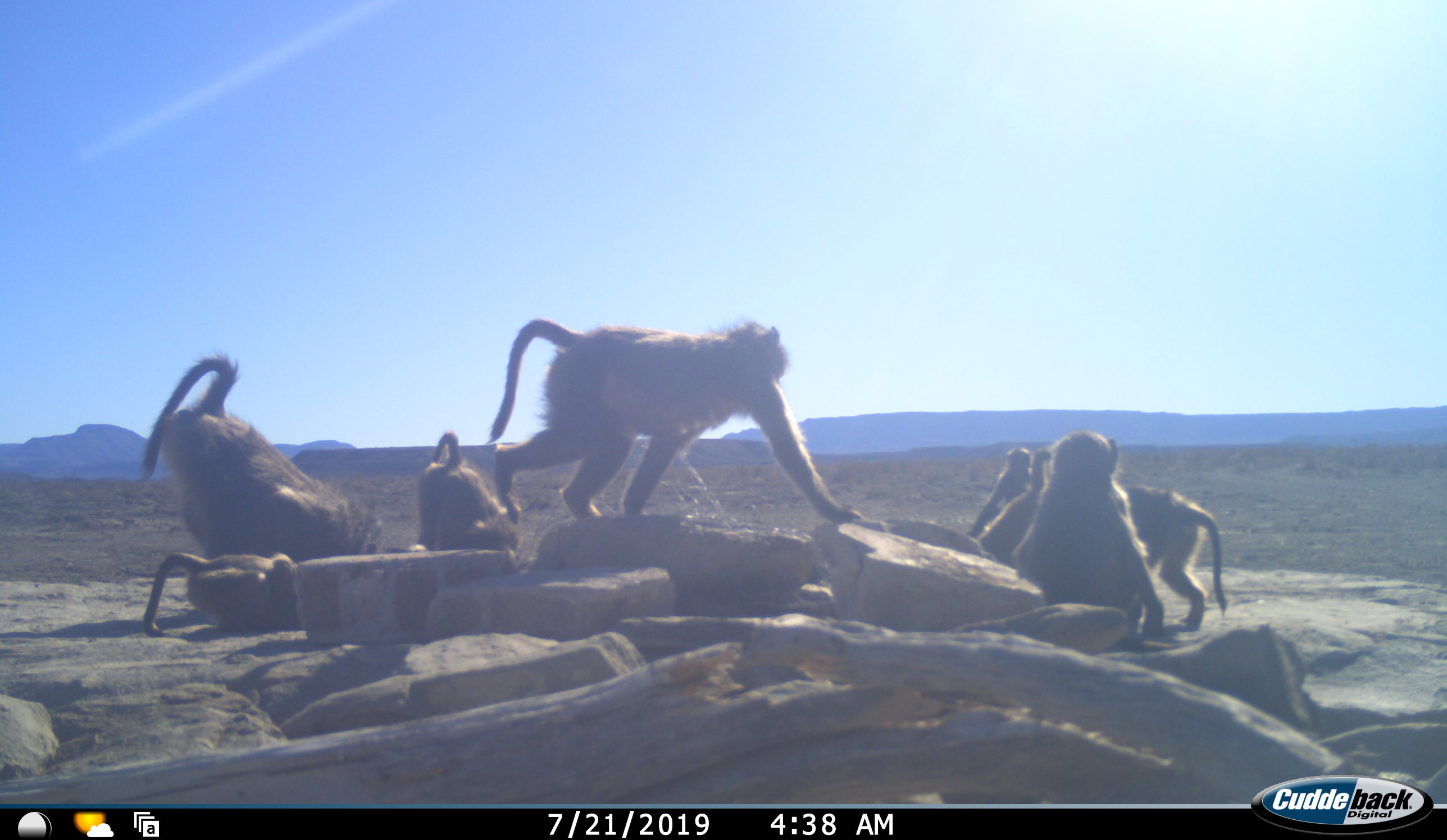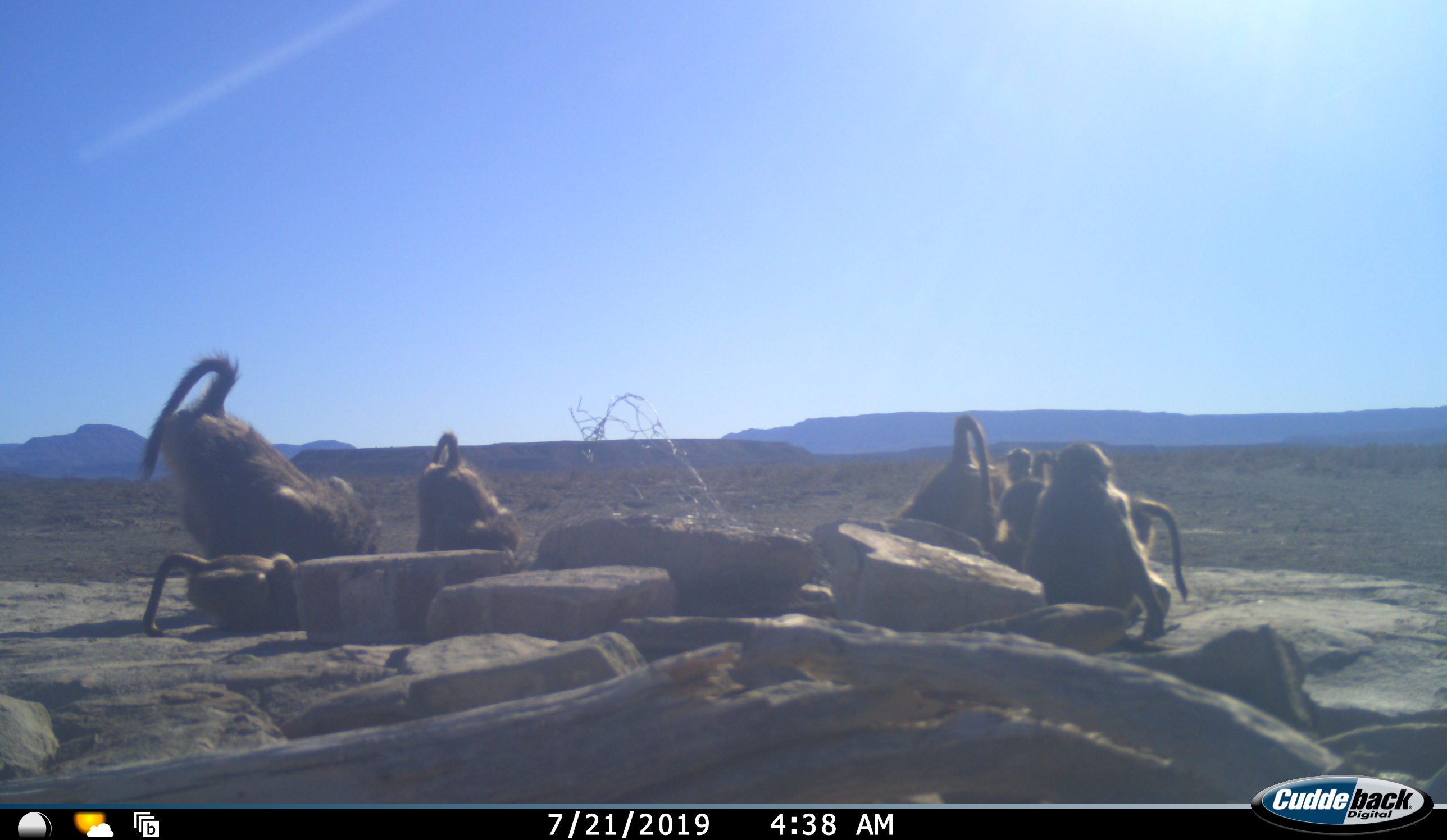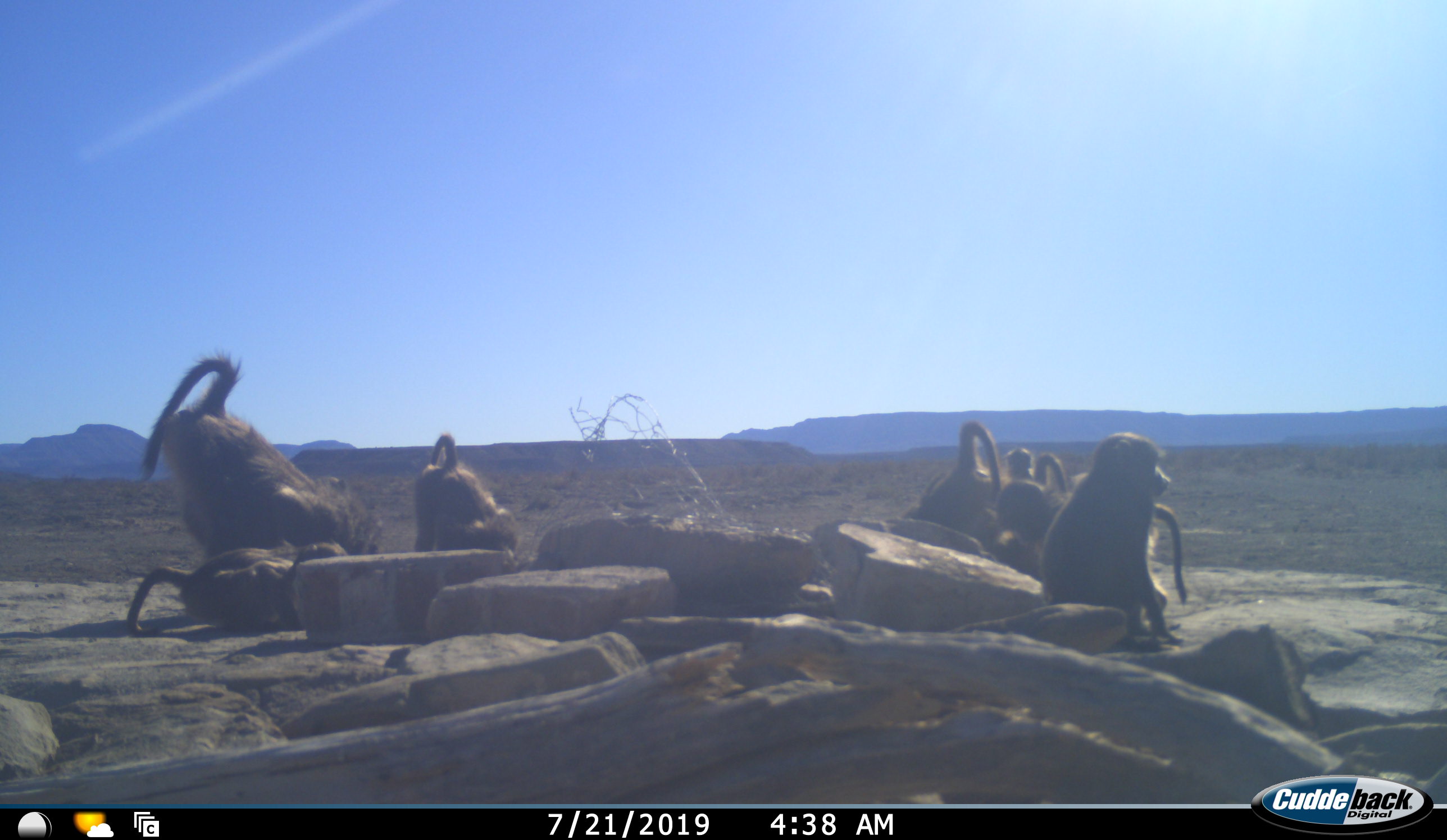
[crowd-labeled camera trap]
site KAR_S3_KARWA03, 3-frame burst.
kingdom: Animalia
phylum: Chordata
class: Mammalia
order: Primates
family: Cercopithecidae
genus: Papio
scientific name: Papio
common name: baboon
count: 8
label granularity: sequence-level